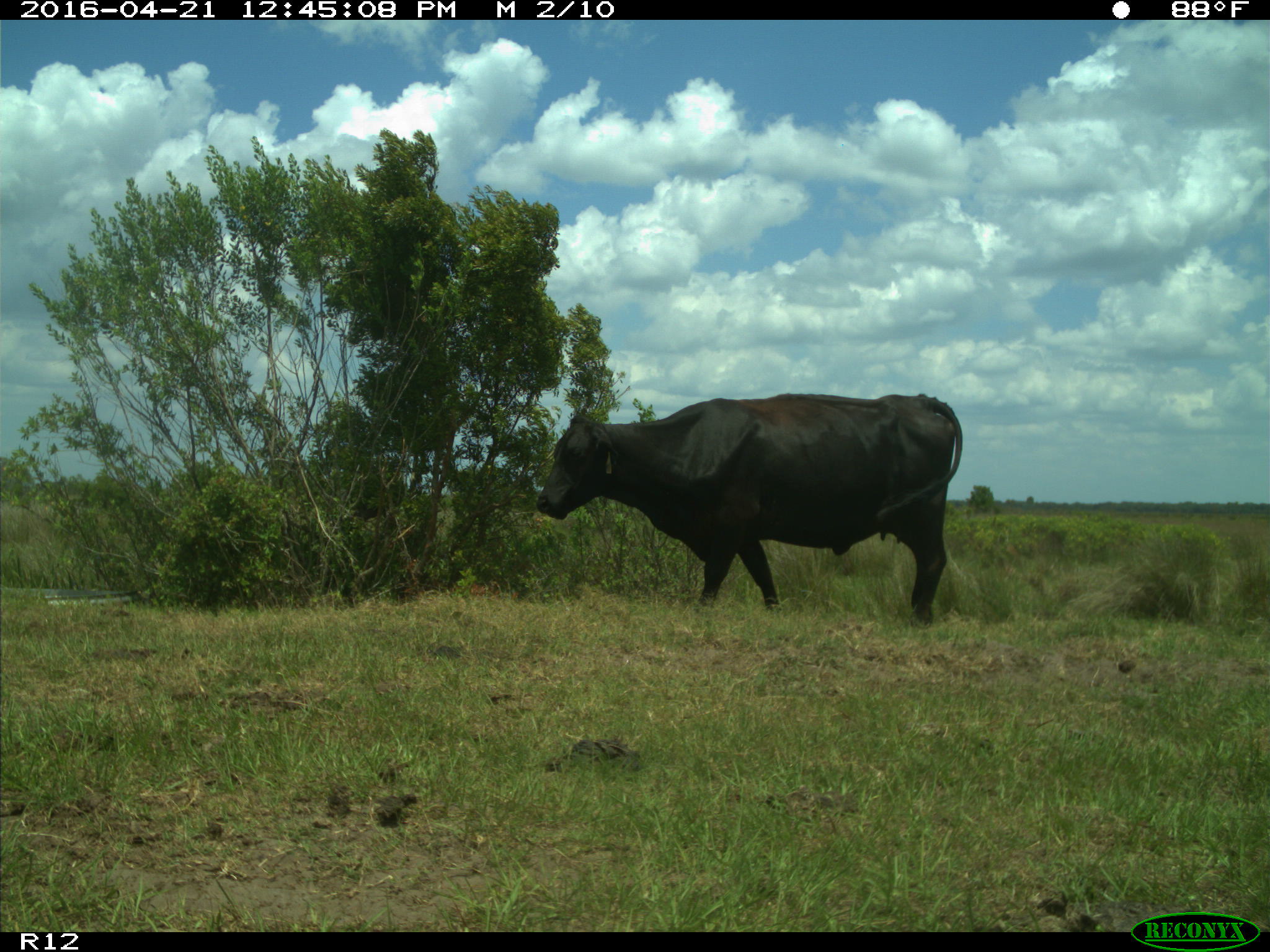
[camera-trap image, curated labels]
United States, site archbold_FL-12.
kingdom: Animalia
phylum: Chordata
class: Mammalia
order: Artiodactyla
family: Bovidae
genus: Bos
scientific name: Bos taurus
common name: domestic cow